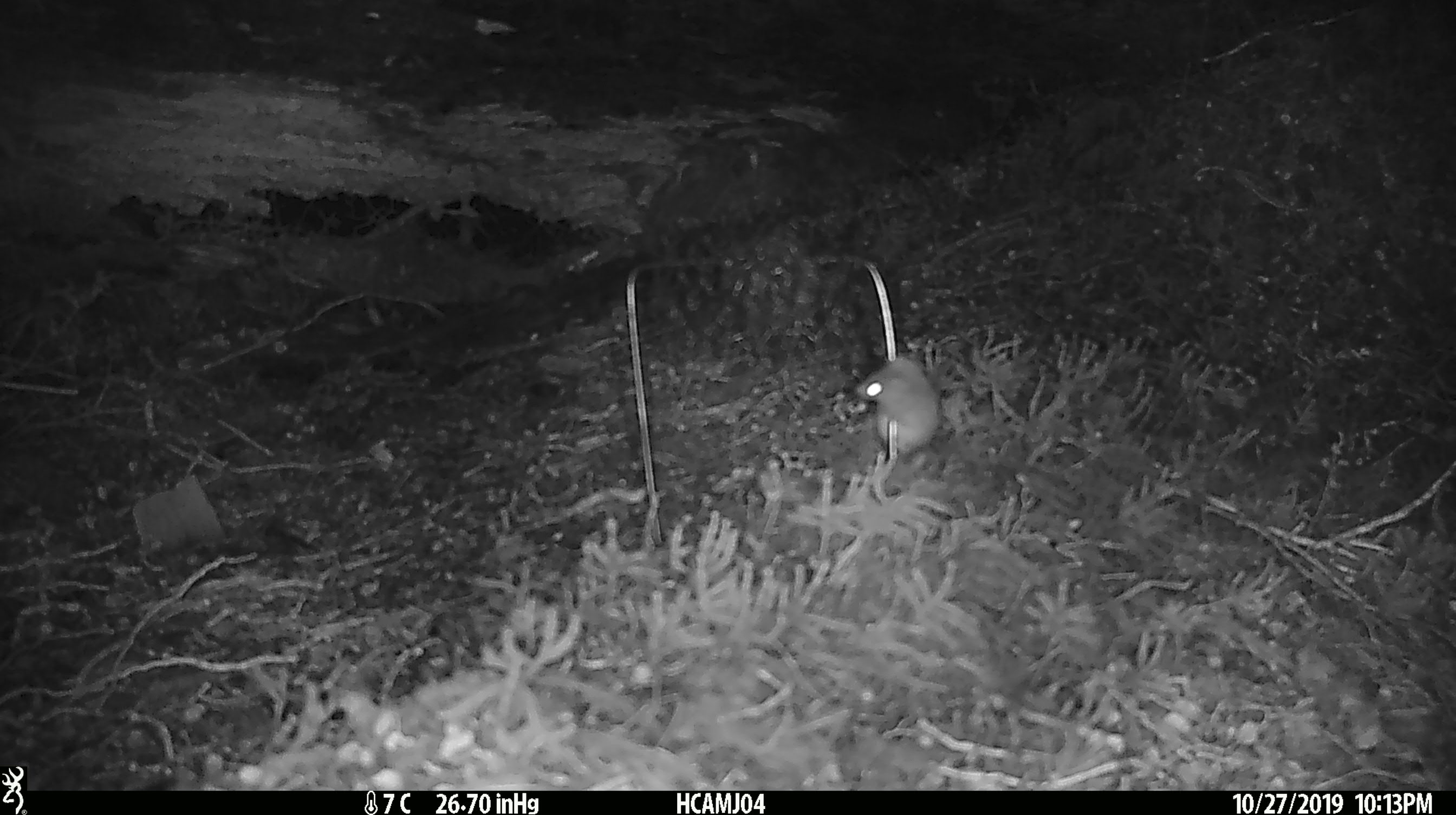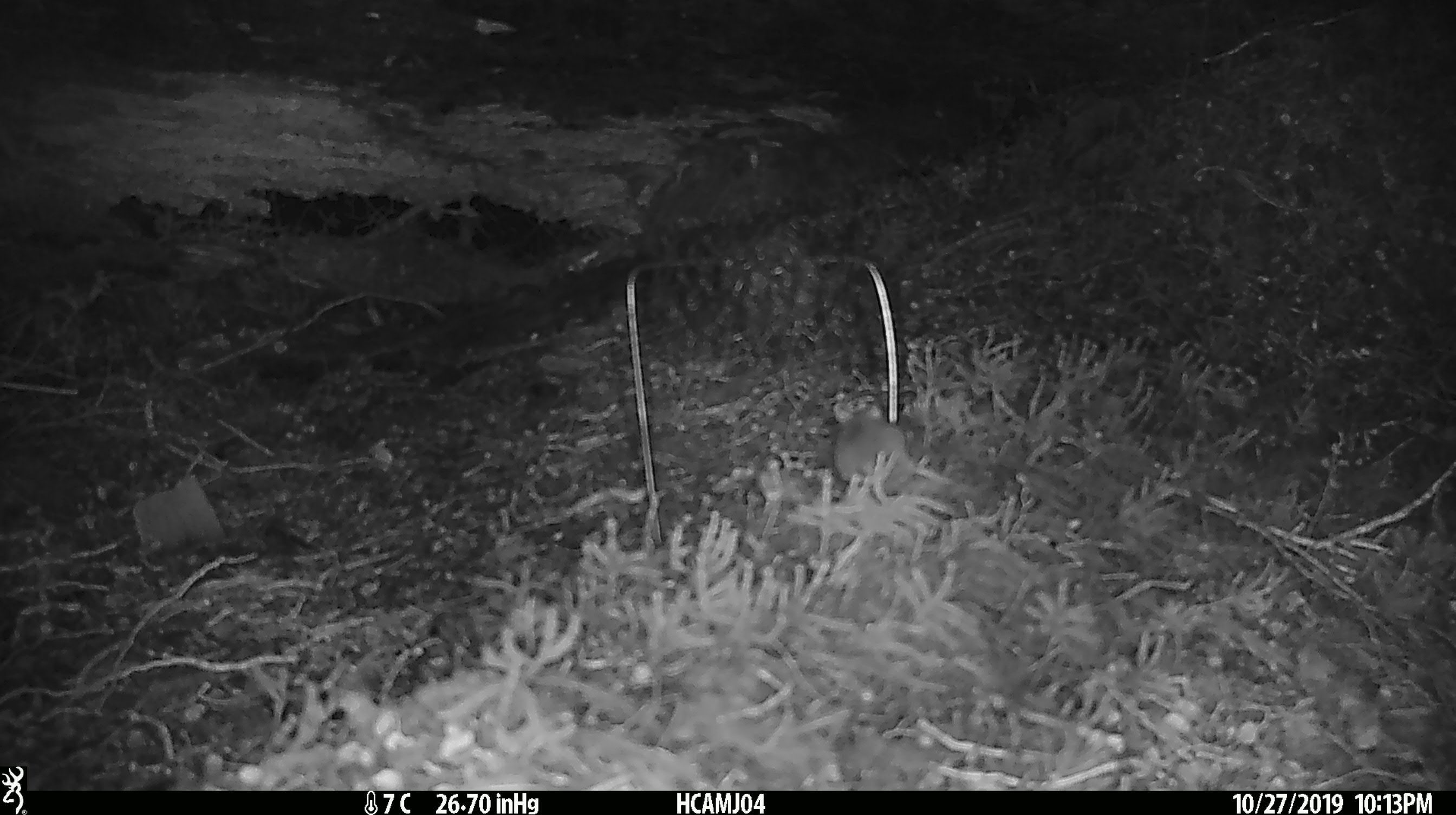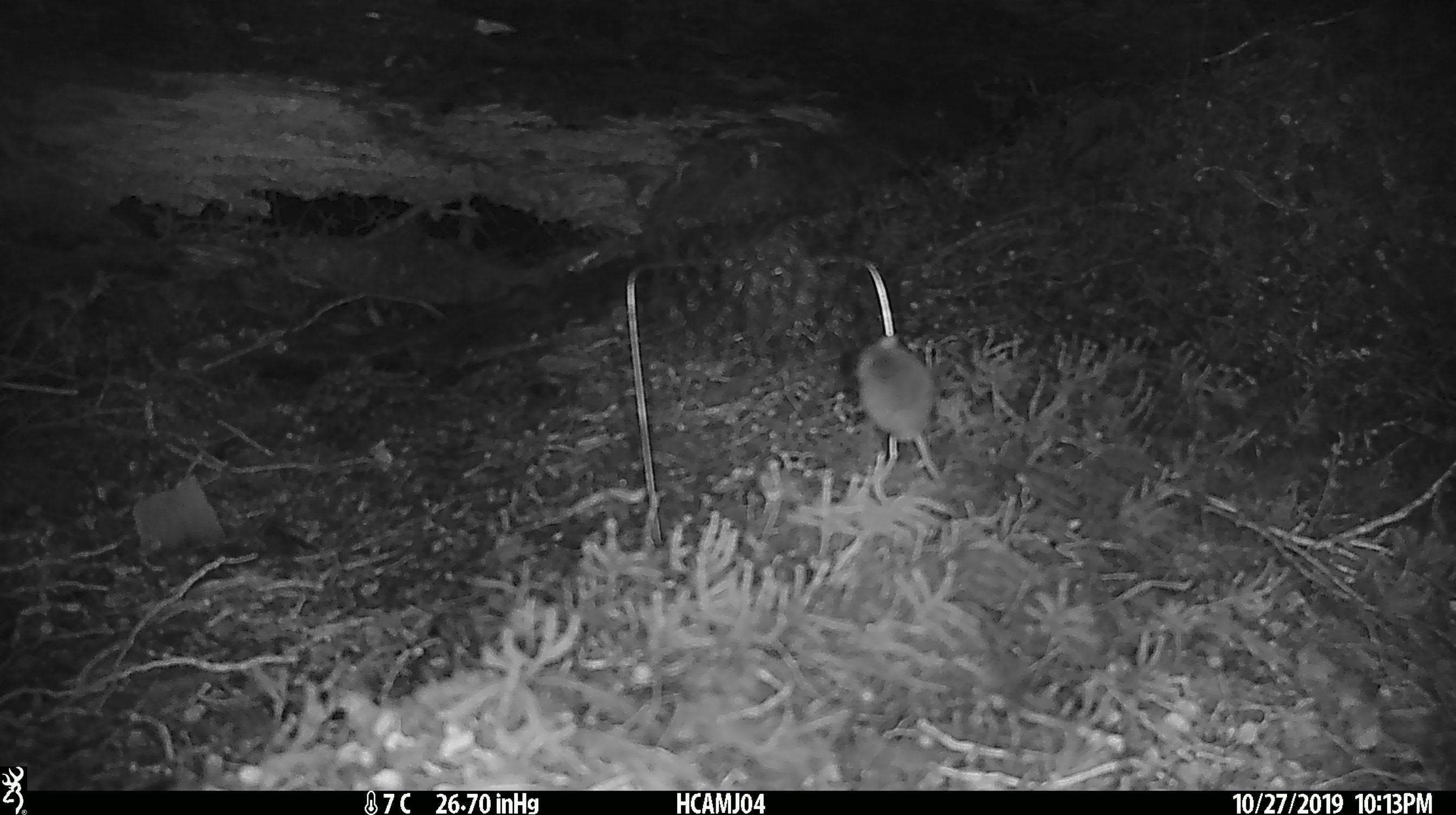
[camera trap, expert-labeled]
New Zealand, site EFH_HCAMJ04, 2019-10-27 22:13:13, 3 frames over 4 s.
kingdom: Animalia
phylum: Chordata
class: Mammalia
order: Rodentia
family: Muridae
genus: Mus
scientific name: Mus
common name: mouse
Mouse (Mus).